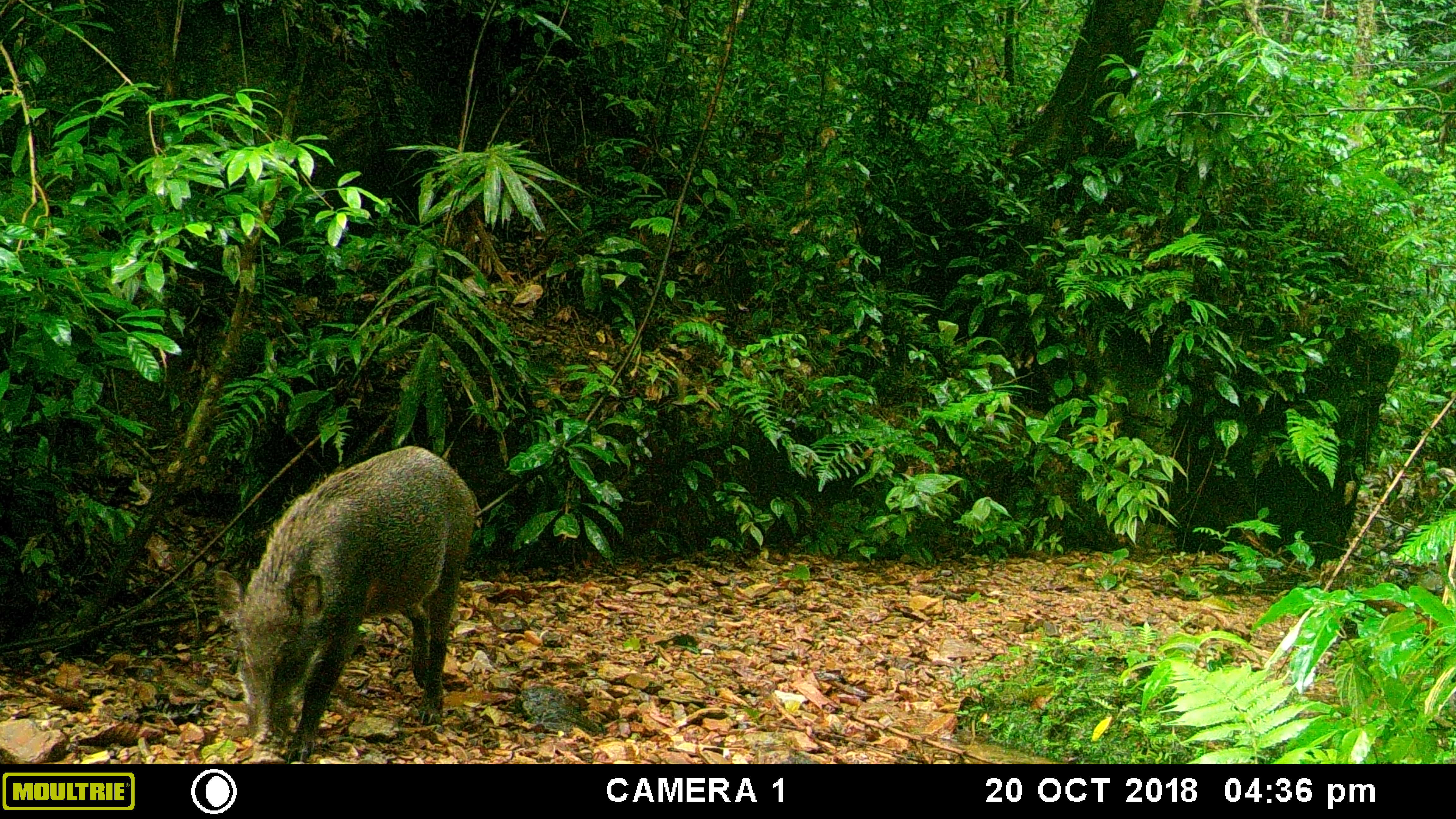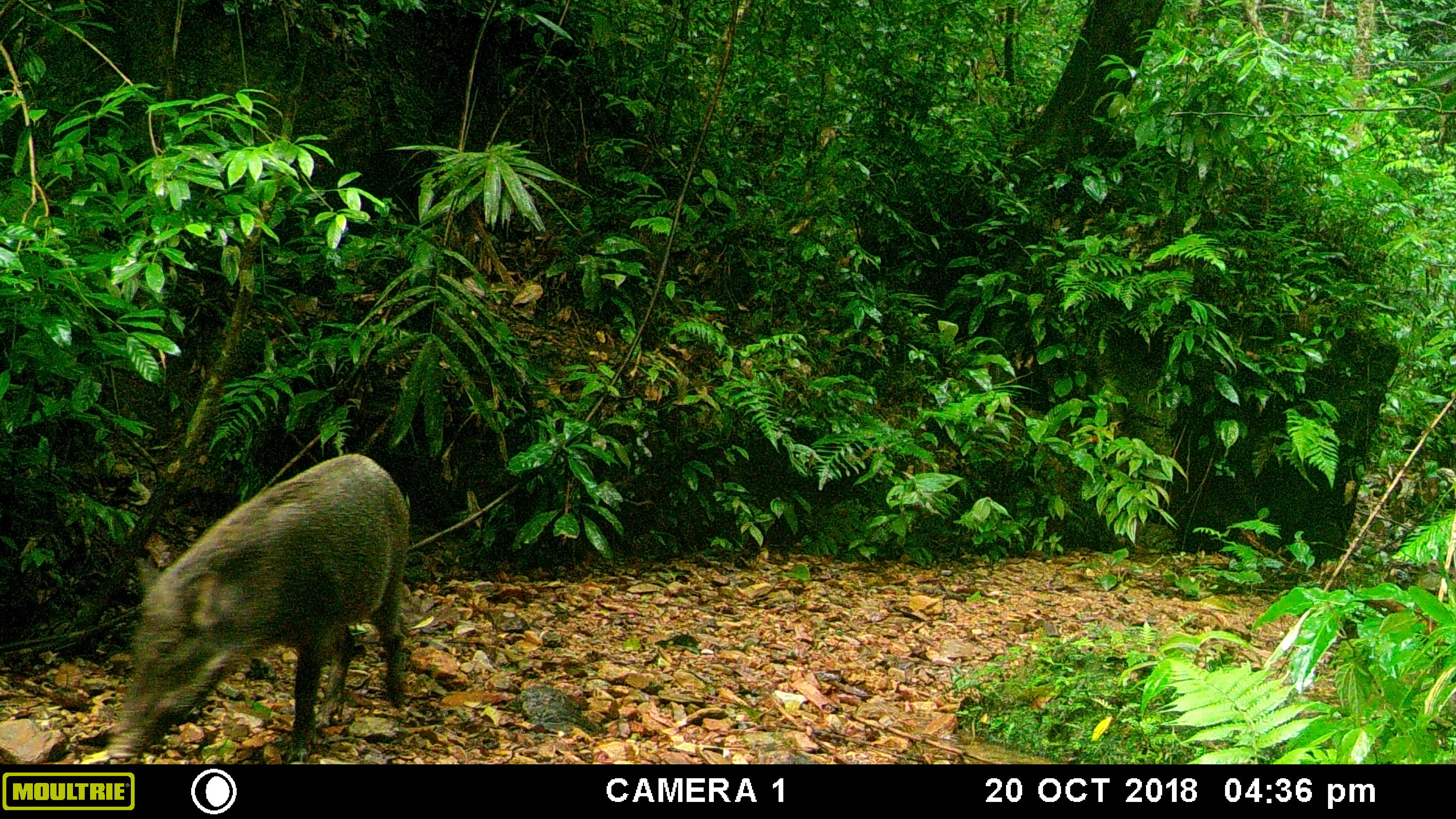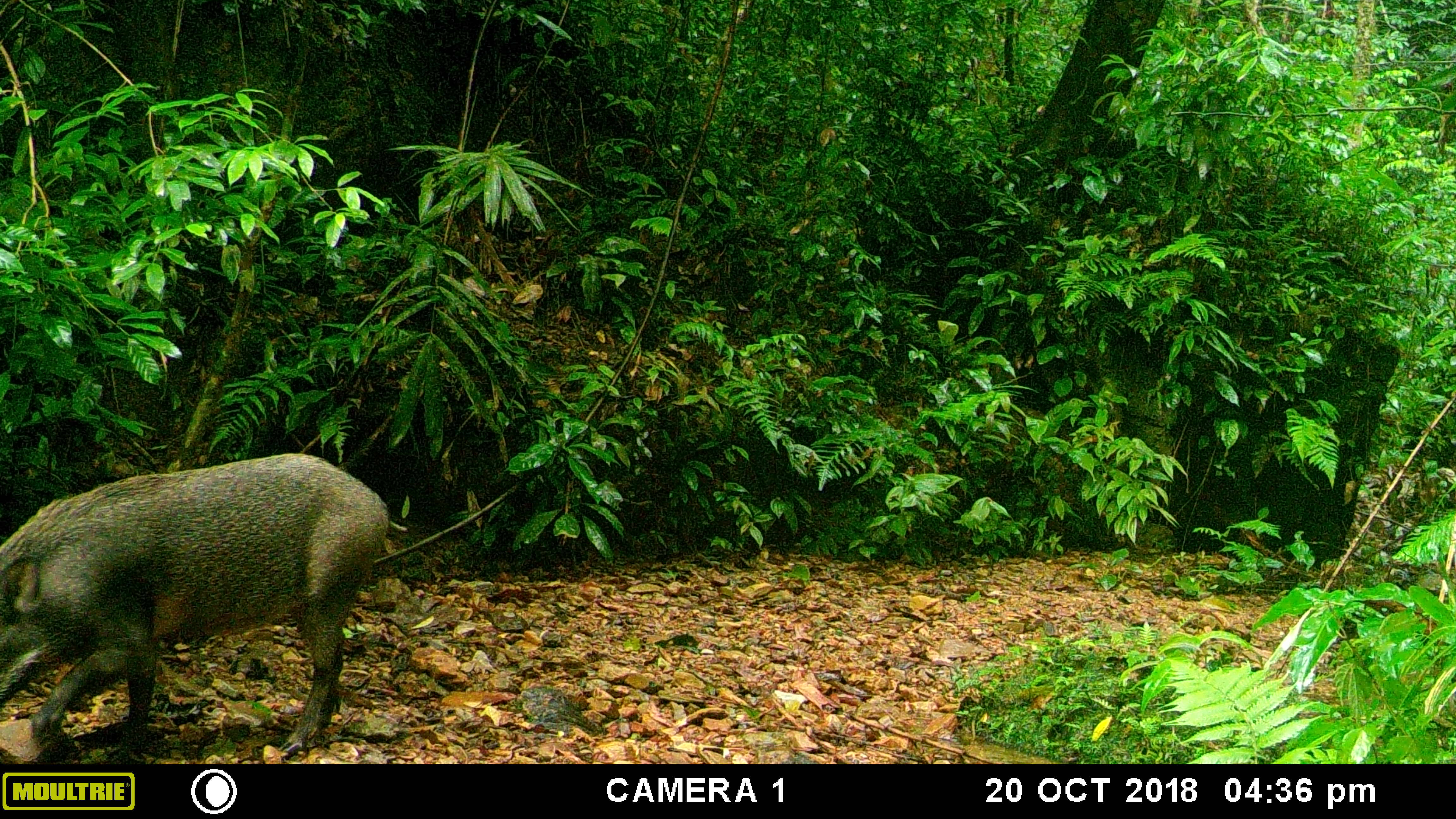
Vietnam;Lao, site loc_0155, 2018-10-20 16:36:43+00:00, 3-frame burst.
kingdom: Animalia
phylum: Chordata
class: Mammalia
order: Artiodactyla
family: Suidae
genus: Sus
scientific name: Sus scrofa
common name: eurasian wild pig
Eurasian wild pig (Sus scrofa). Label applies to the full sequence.